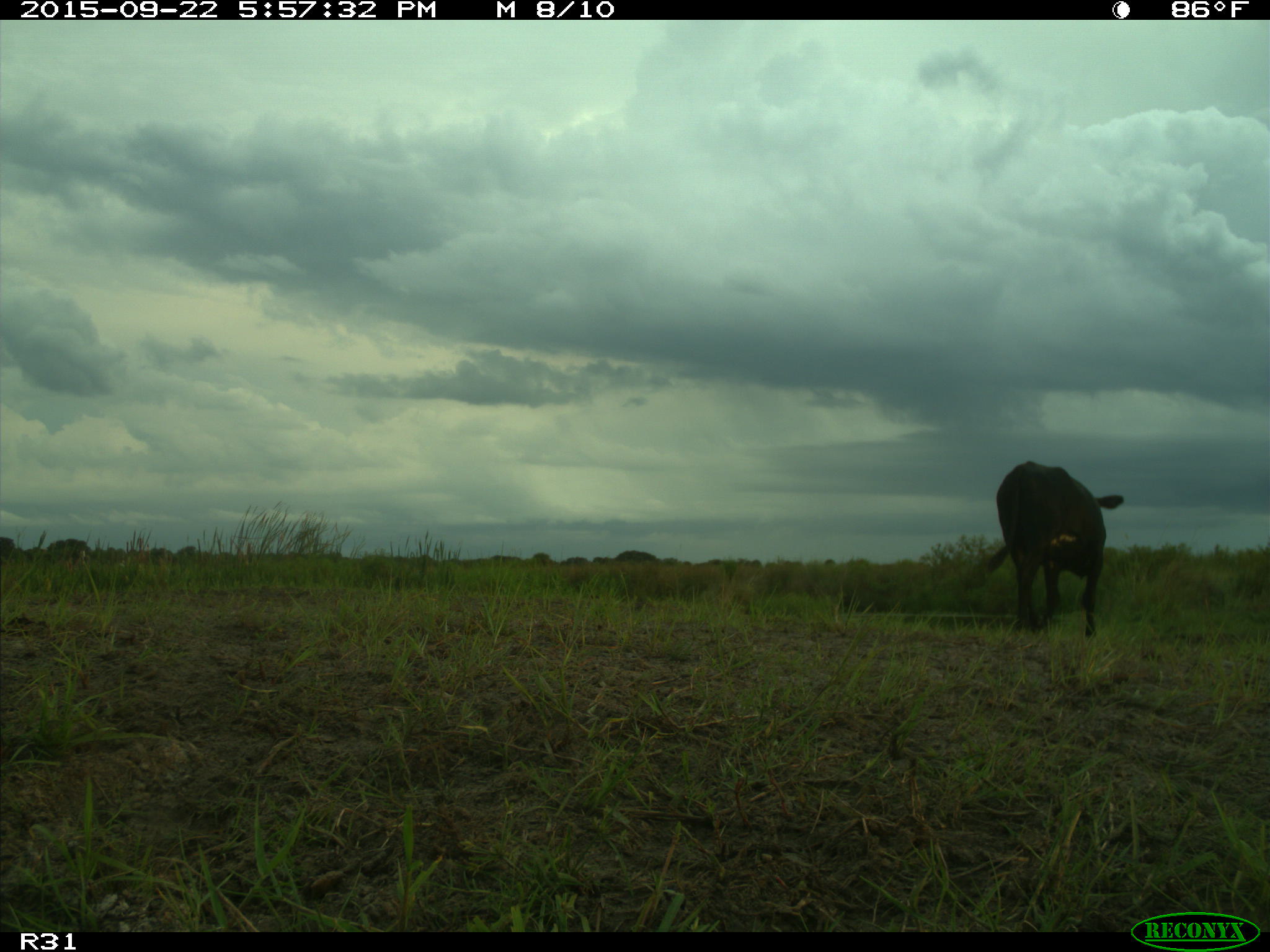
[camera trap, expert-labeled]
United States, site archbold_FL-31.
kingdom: Animalia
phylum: Chordata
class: Mammalia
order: Artiodactyla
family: Bovidae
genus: Bos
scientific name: Bos taurus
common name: domestic cow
Bos taurus (domestic cow).